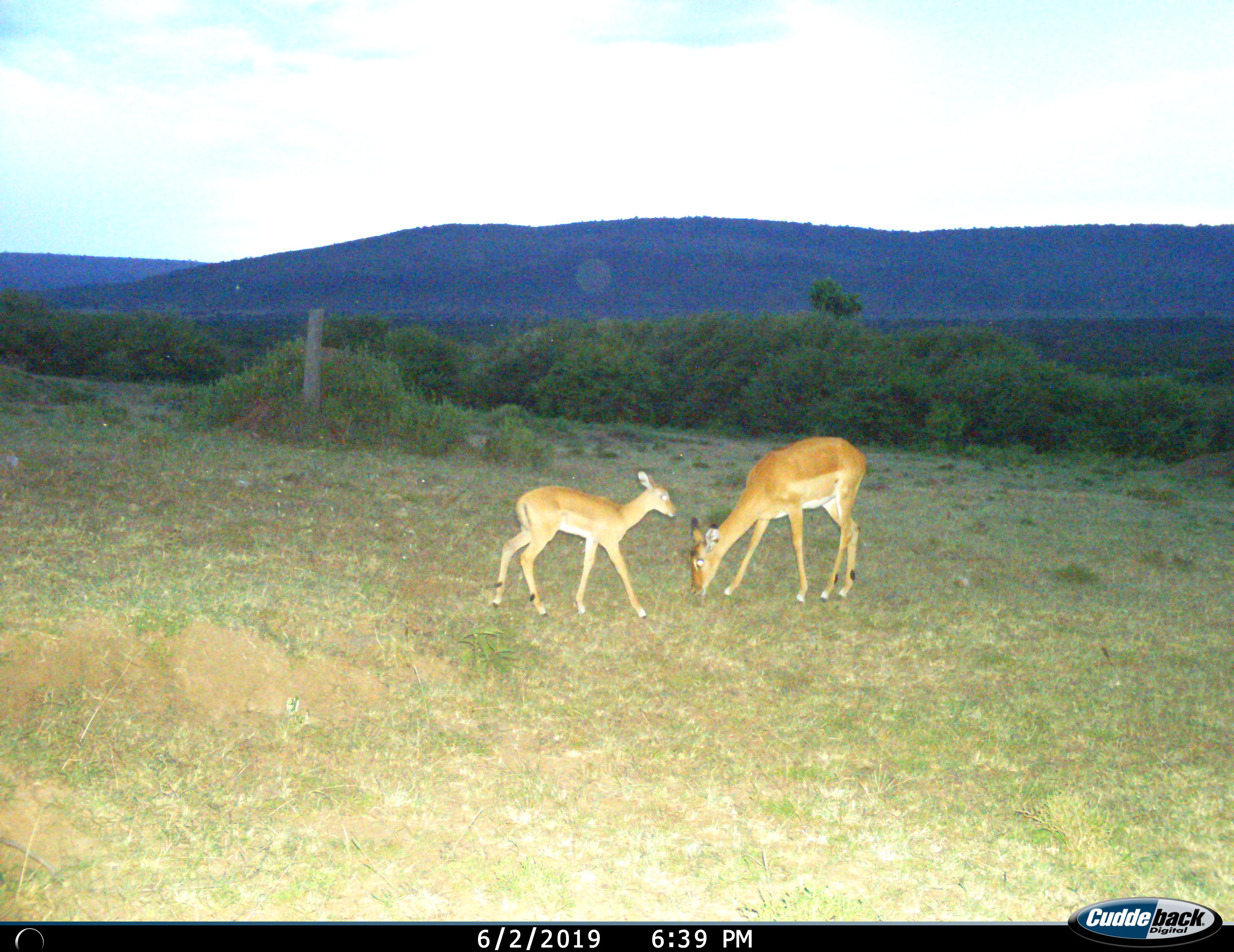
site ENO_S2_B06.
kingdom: Animalia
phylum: Chordata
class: Mammalia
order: Artiodactyla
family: Bovidae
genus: Aepyceros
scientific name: Aepyceros melampus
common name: impala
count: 2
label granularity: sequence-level